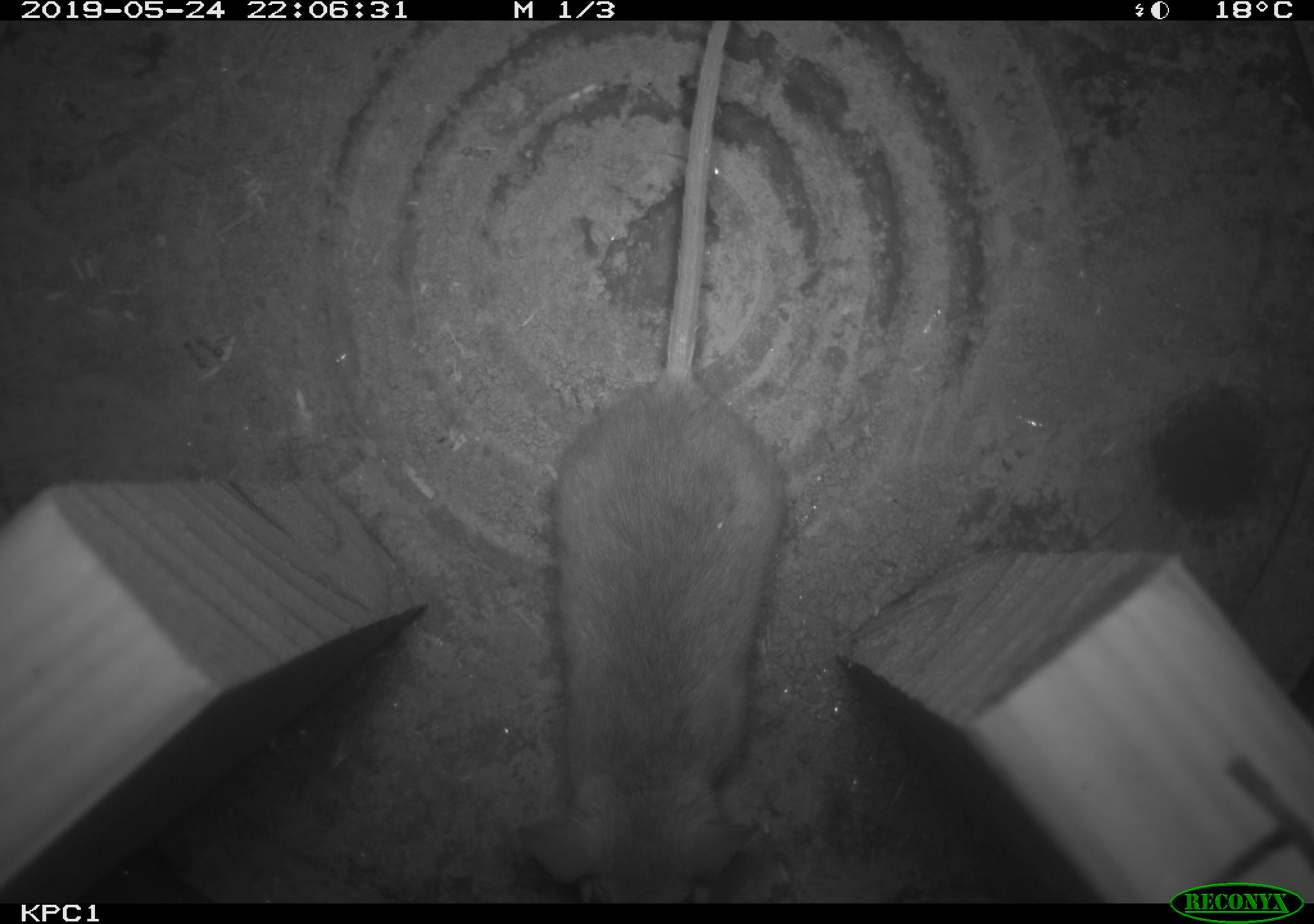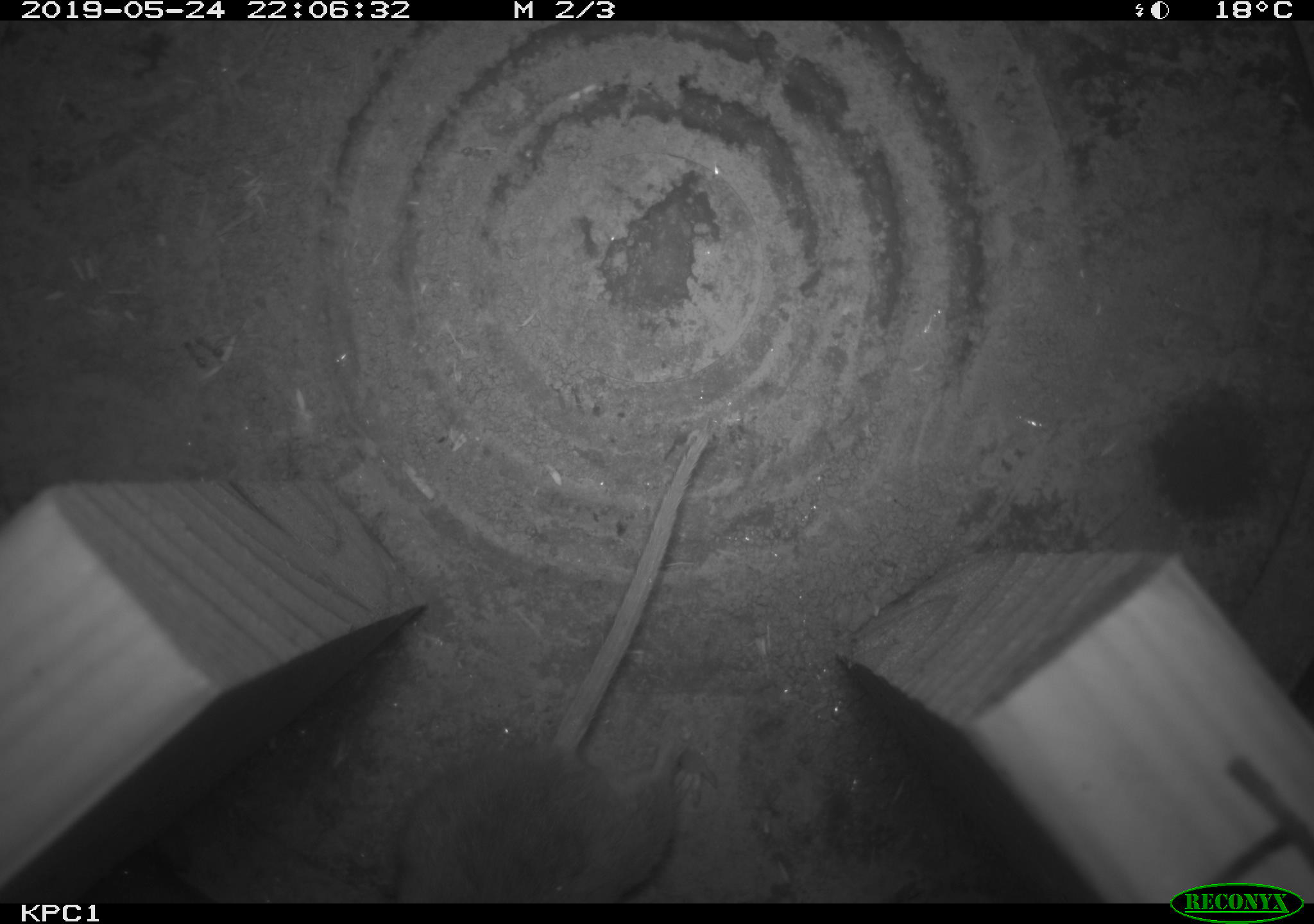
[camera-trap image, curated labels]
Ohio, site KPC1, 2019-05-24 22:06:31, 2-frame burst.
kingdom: Animalia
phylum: Chordata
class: Mammalia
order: Rodentia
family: Cricetidae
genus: Peromyscus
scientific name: Peromyscus leucopus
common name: white-footed mouse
White-footed mouse (Peromyscus leucopus).